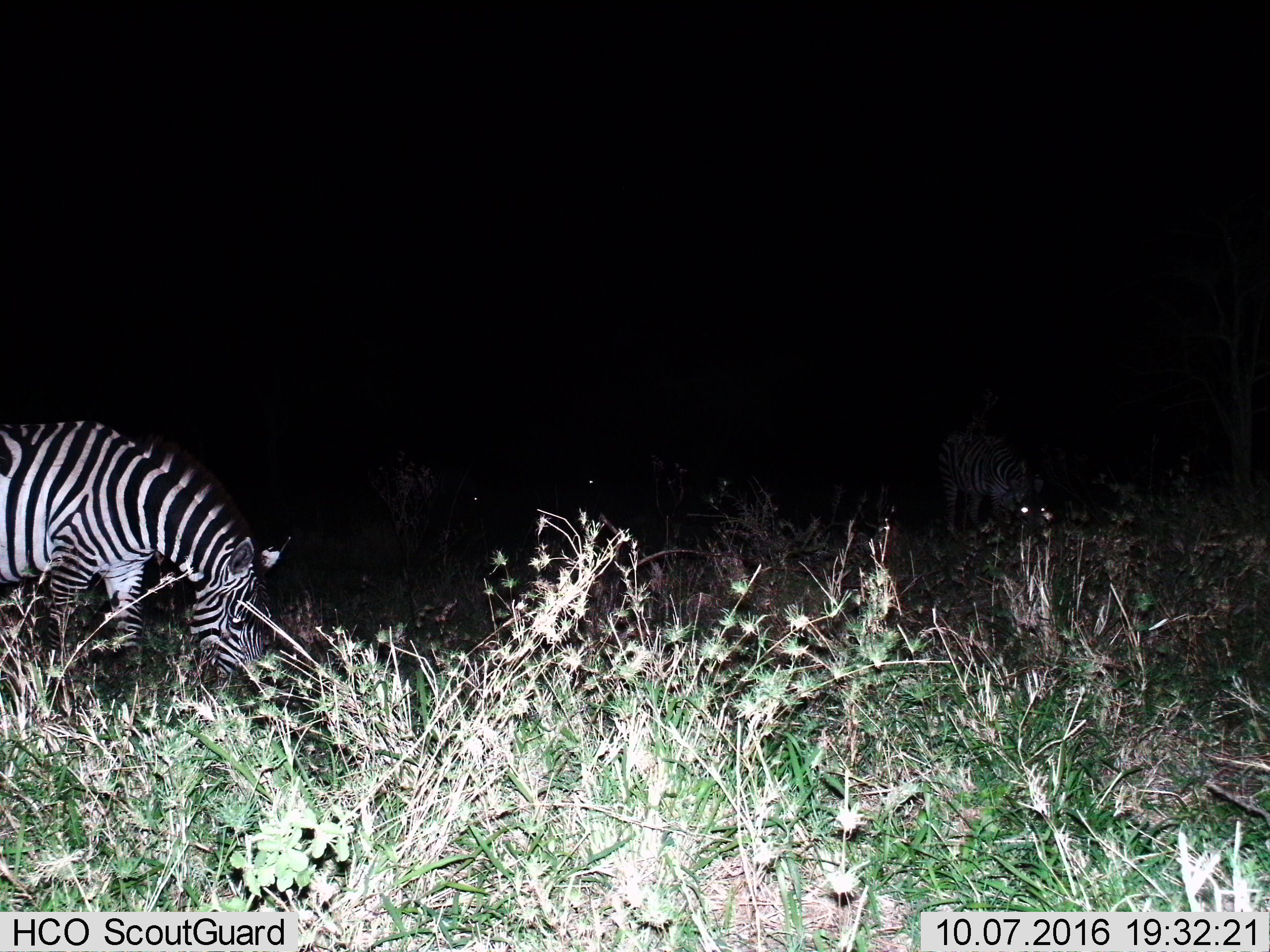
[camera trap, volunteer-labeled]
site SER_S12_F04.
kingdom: Animalia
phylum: Chordata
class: Mammalia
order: Perissodactyla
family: Equidae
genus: Equus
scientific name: Equus quagga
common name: plains zebra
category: zebraplains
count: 1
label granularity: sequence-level